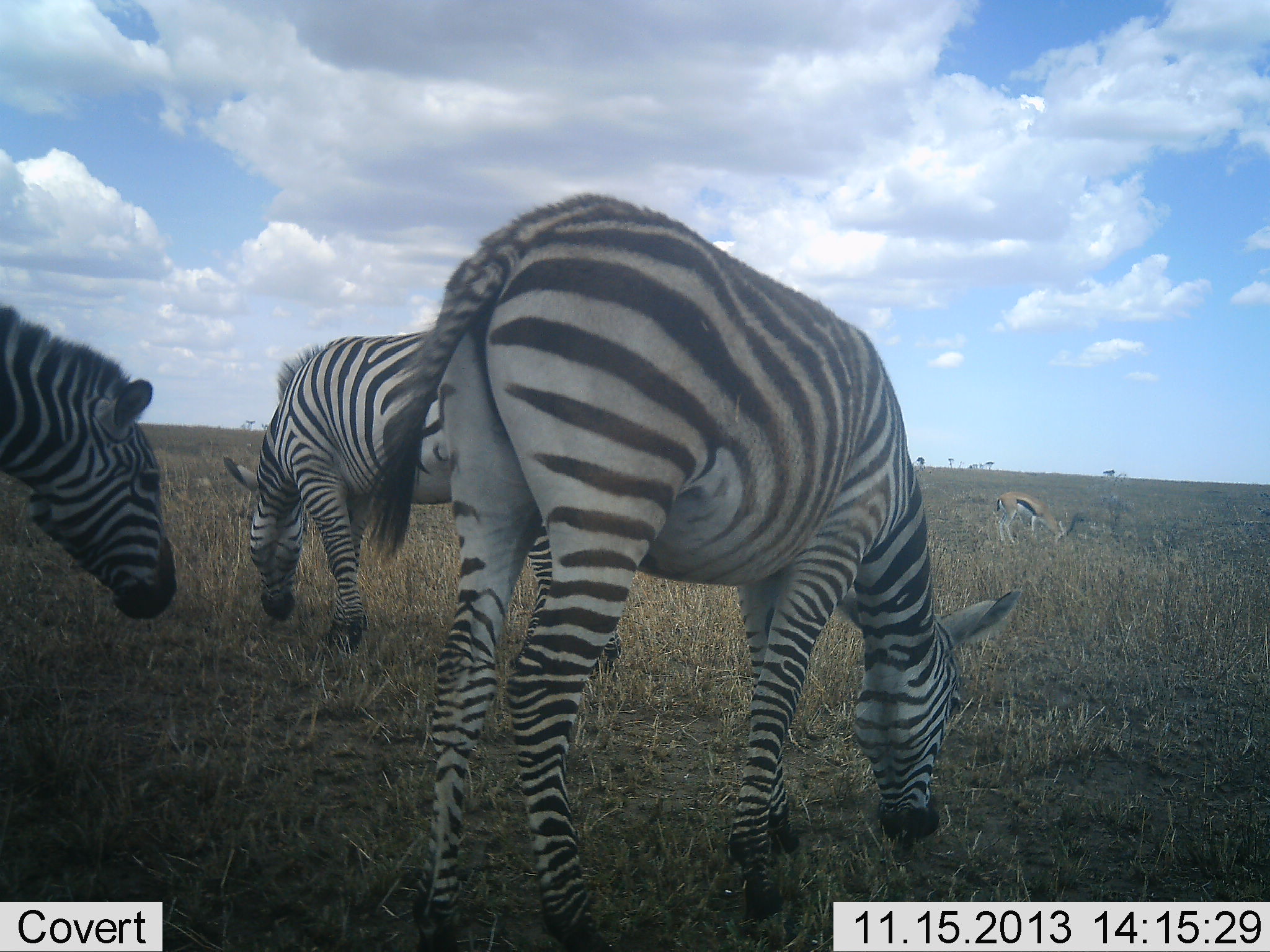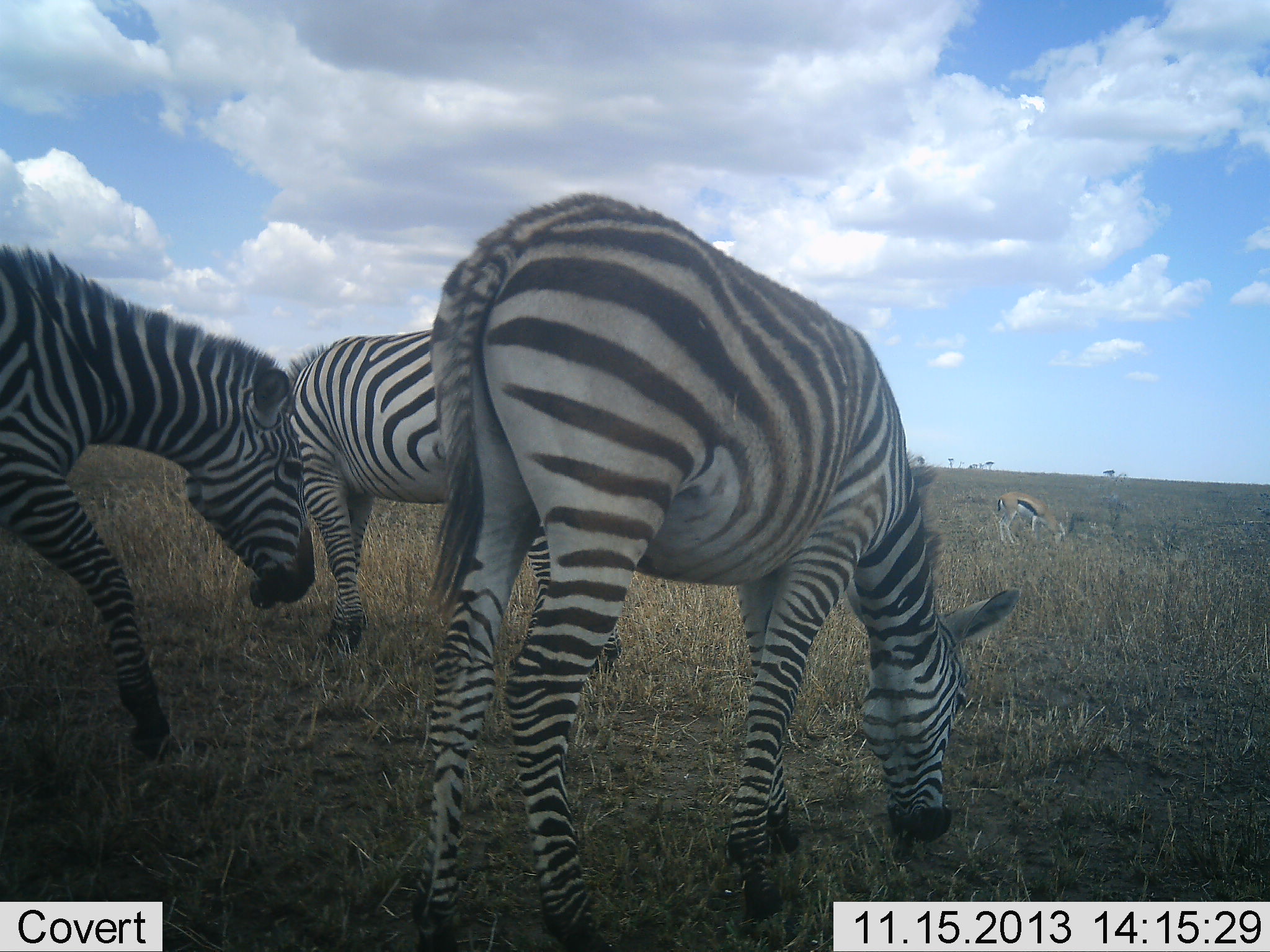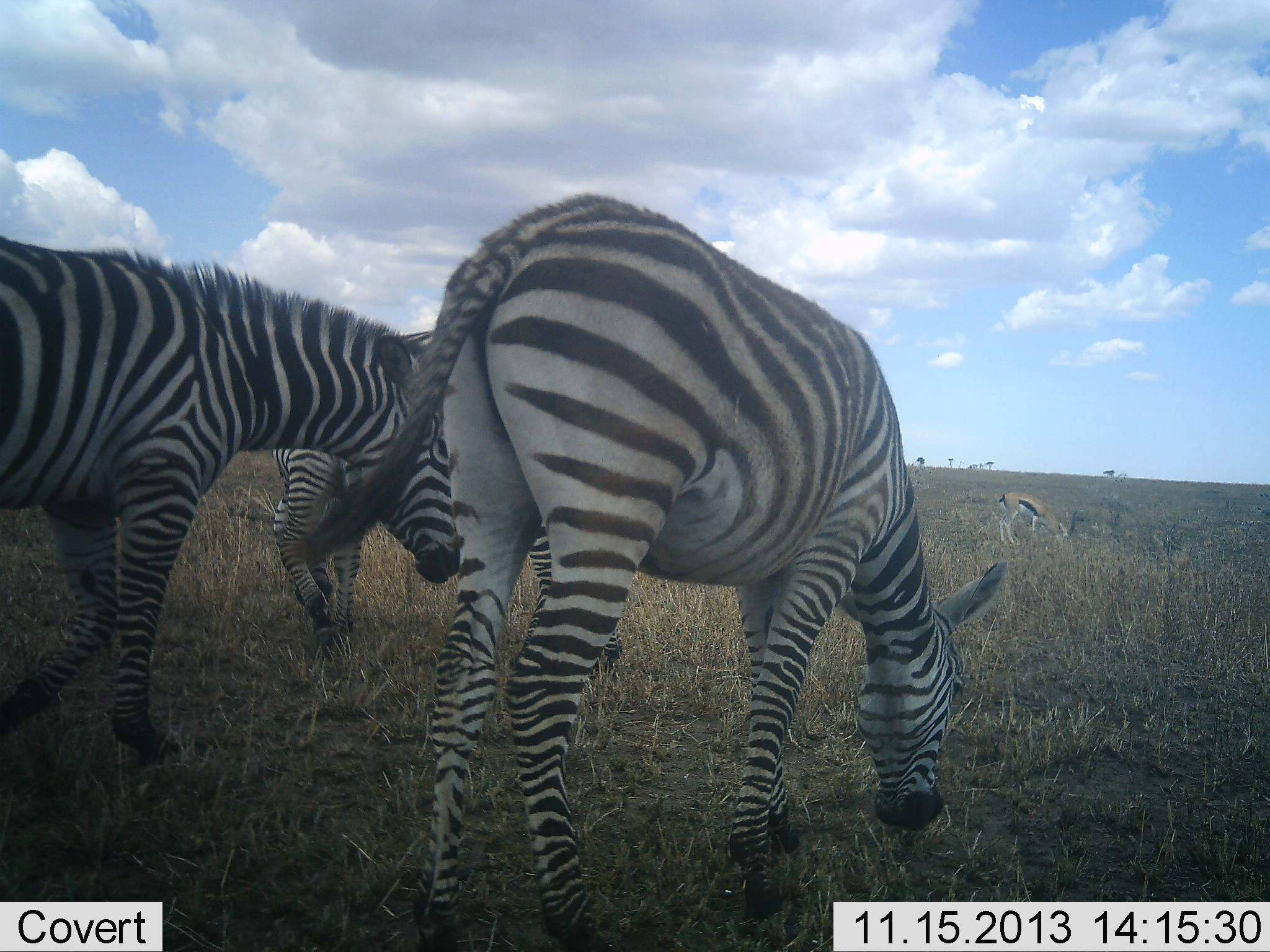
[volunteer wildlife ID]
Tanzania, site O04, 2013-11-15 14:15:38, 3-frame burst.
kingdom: Animalia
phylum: Chordata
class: Mammalia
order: Artiodactyla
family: Bovidae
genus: Eudorcas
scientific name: Eudorcas thomsonii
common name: thomson's gazelle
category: gazellethomsons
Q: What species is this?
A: Gazellethomsons (thomson's gazelle) (Eudorcas thomsonii).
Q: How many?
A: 1.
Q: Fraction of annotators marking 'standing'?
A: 20%.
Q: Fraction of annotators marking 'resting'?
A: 0%.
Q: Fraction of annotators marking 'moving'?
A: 0%.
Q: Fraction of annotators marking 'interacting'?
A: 0%.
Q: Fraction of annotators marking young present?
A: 0%.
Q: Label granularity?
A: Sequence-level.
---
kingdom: Animalia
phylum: Chordata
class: Mammalia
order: Perissodactyla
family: Equidae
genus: Equus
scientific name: Equus quagga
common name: plains zebra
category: zebra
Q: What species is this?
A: Zebra (plains zebra) (Equus quagga).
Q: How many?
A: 3.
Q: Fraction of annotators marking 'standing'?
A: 20%.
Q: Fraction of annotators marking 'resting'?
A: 0%.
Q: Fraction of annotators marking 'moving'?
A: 40%.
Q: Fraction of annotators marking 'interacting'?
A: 0%.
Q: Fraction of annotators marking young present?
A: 0%.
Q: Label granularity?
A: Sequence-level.